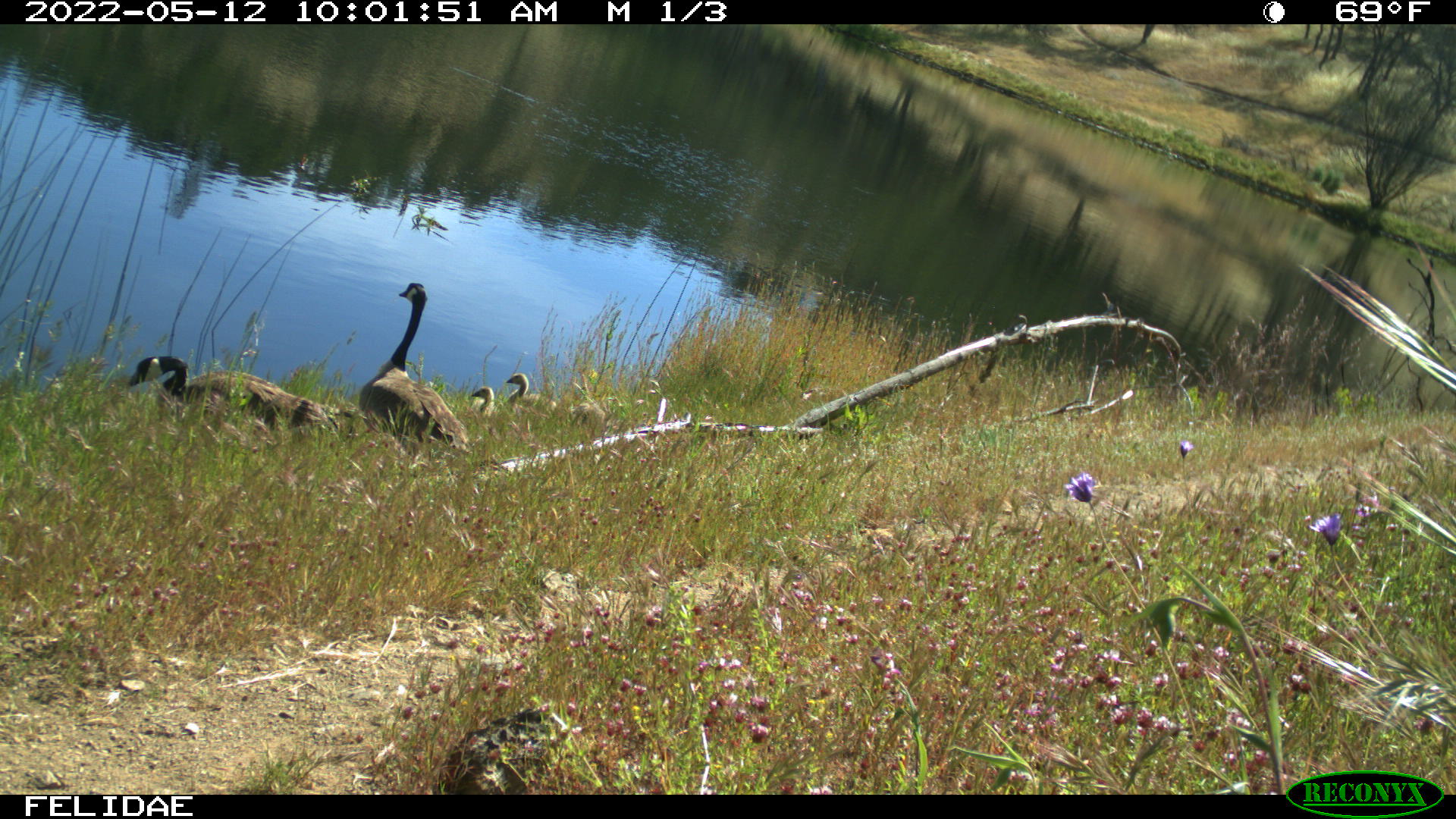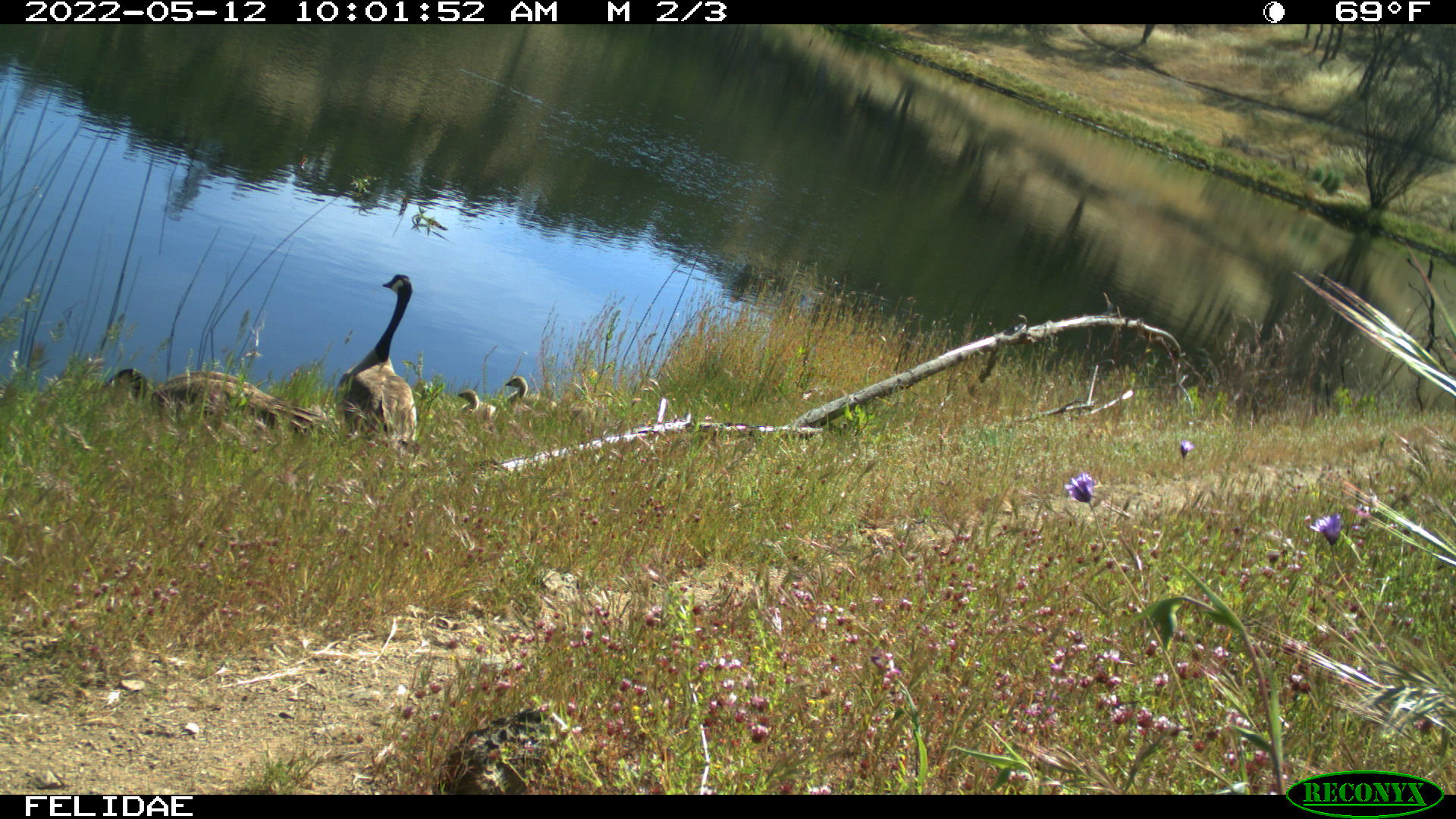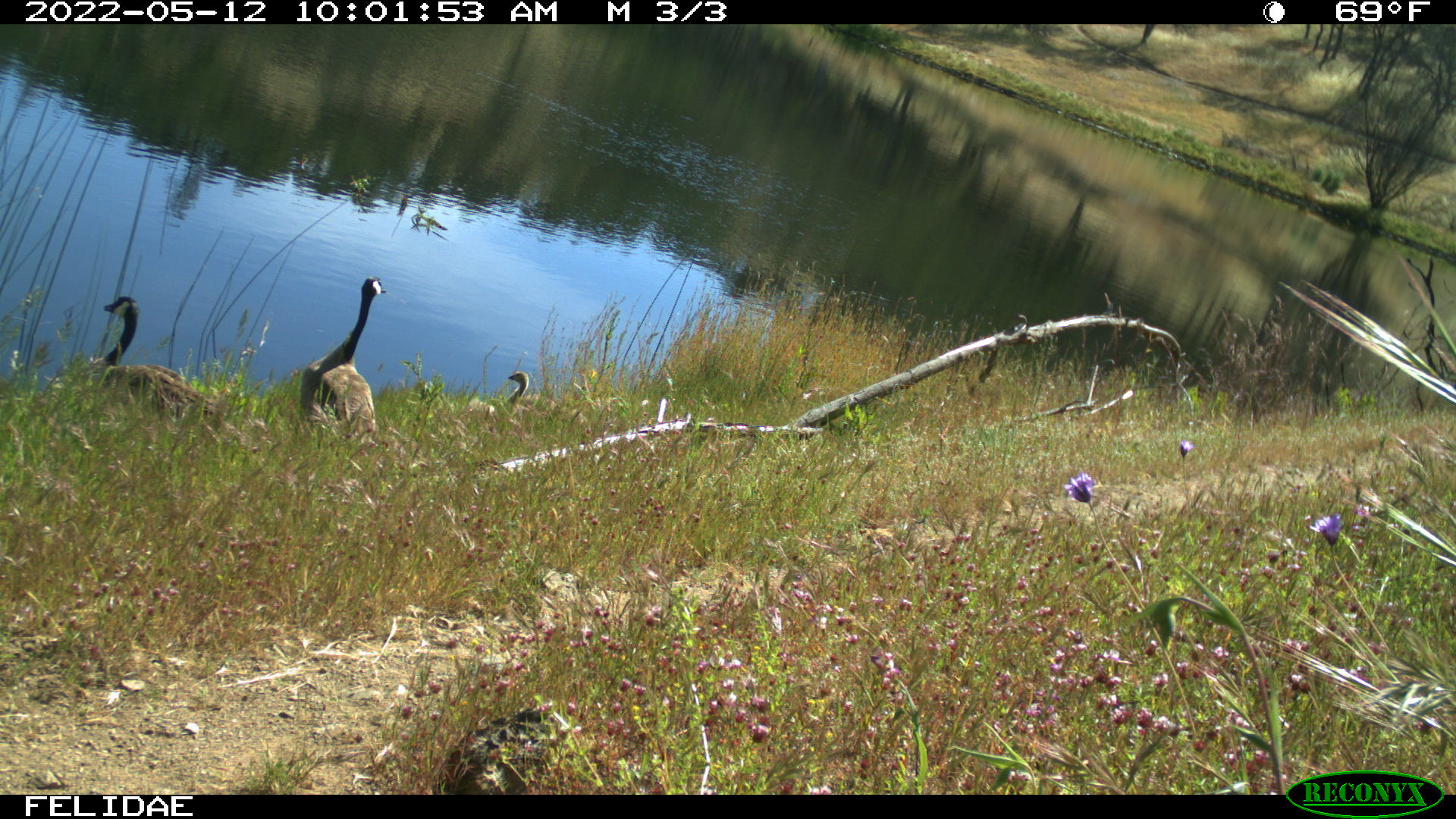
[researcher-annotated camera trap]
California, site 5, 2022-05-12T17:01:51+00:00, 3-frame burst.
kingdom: Animalia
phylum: Chordata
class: Aves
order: Anseriformes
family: Anatidae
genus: Branta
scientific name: Branta canadensis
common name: canada goose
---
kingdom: Animalia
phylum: Chordata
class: Aves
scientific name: Aves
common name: bird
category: unknown bird